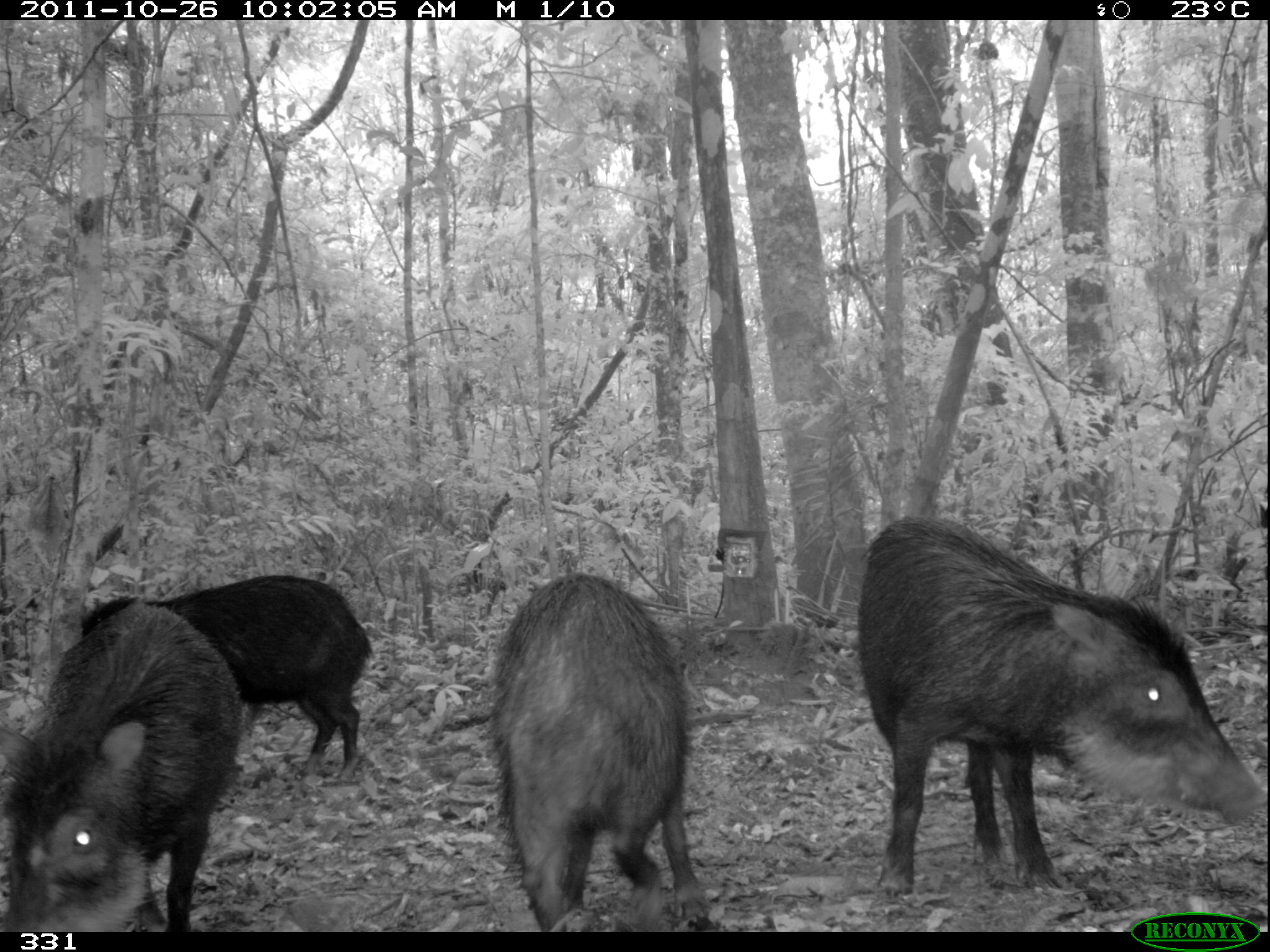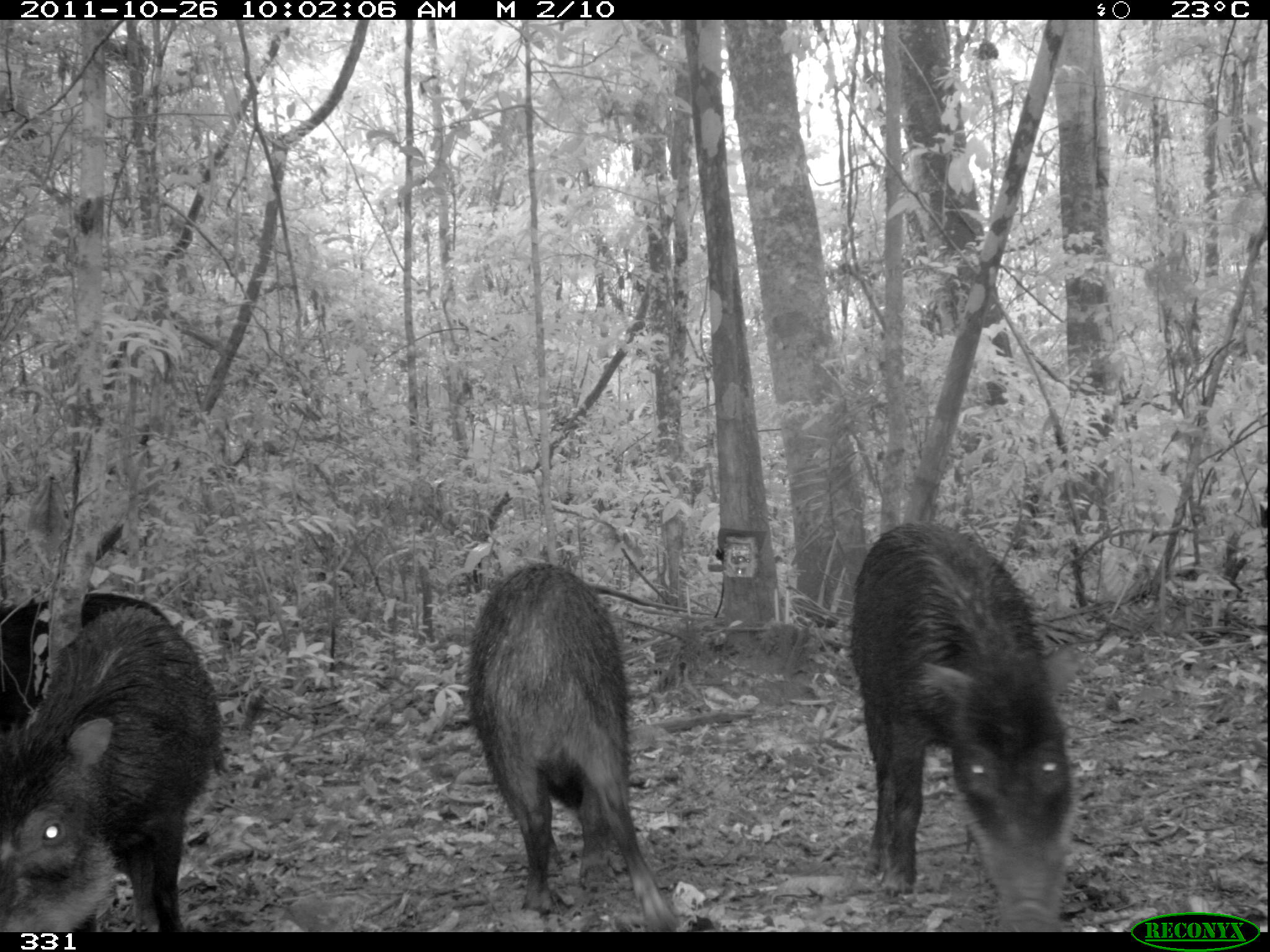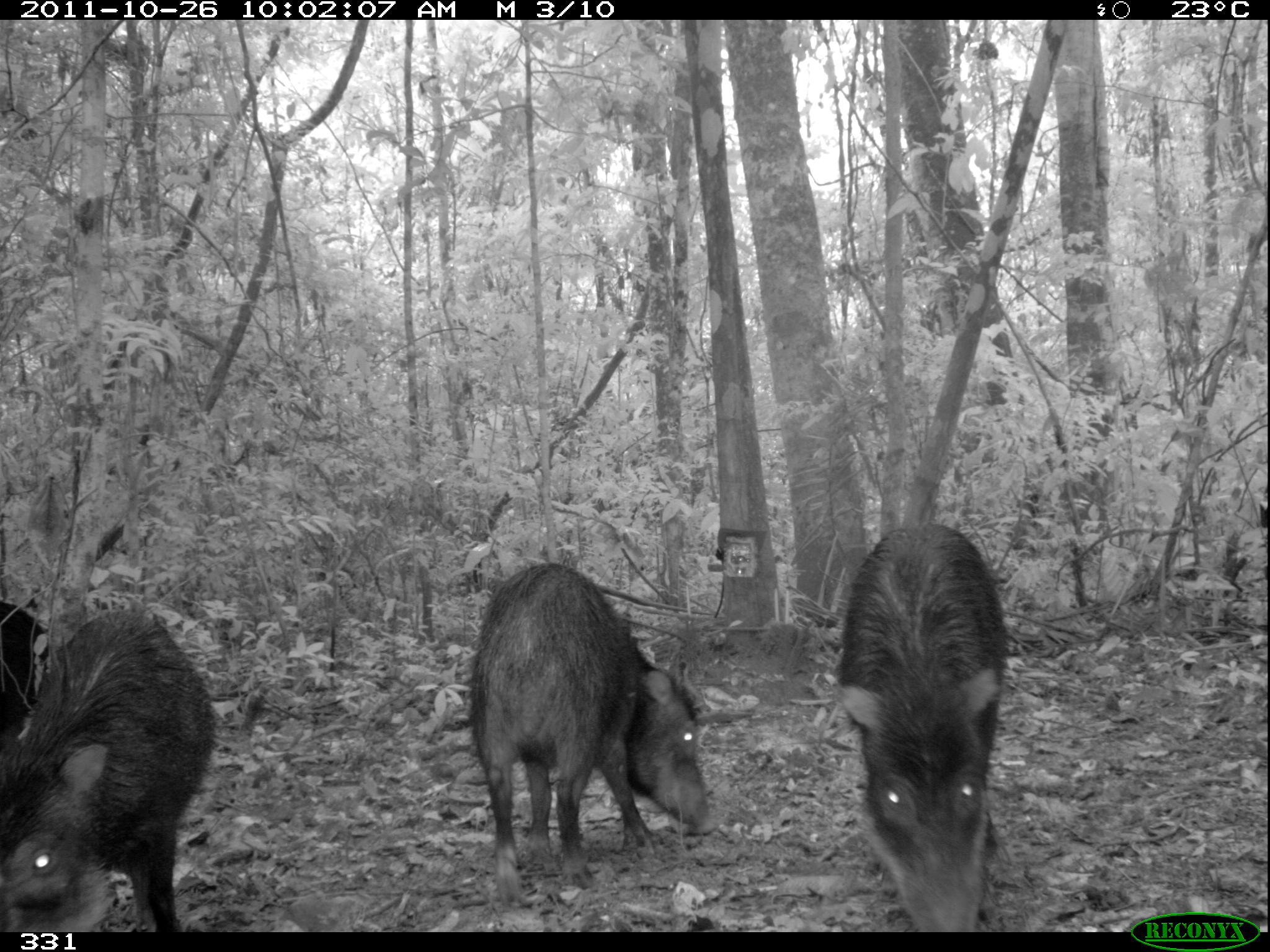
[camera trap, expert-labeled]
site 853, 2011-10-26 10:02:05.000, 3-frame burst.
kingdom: Animalia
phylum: Chordata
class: Mammalia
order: Artiodactyla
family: Tayassuidae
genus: Tayassu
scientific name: Tayassu pecari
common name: white-lipped peccary